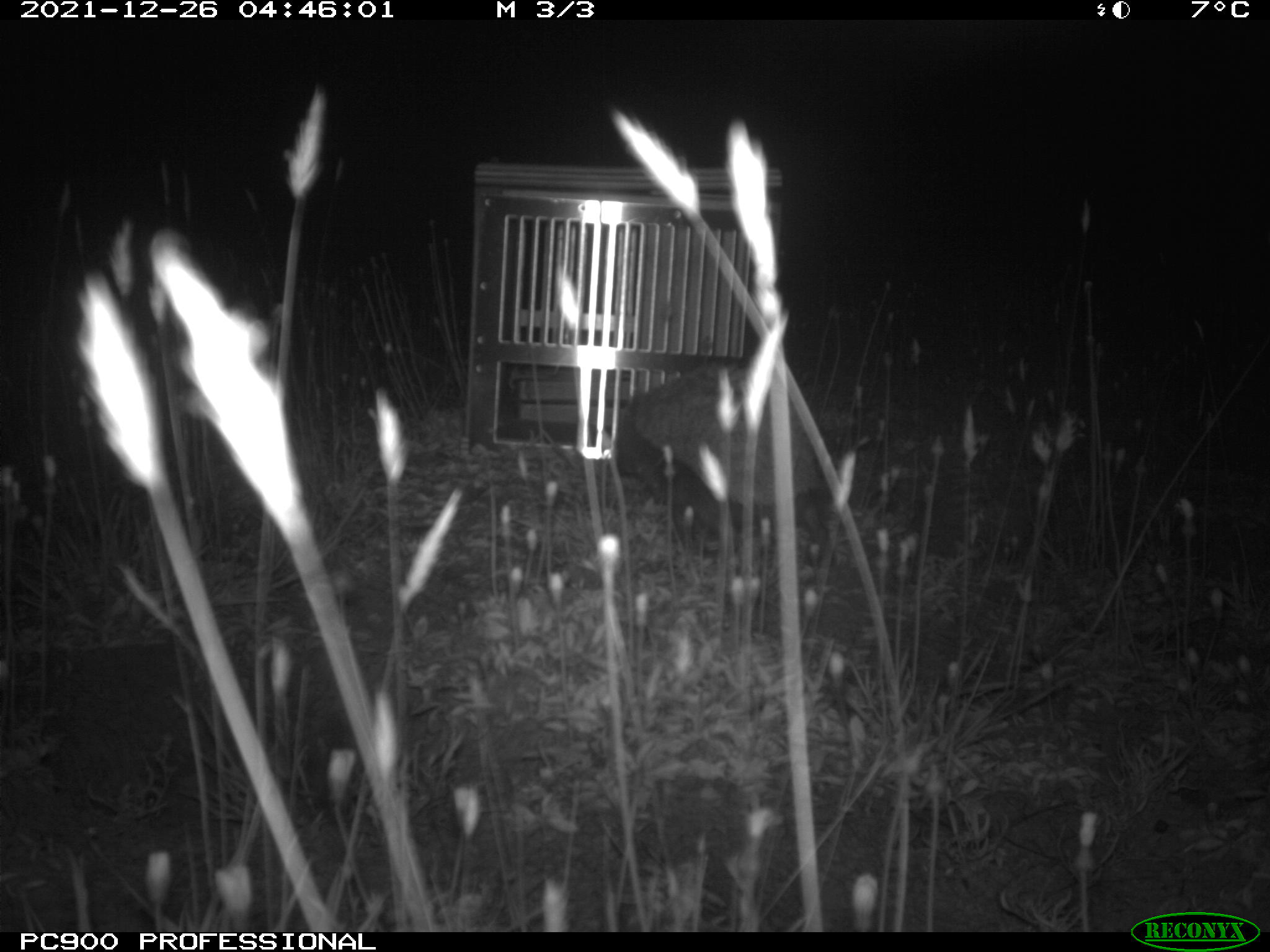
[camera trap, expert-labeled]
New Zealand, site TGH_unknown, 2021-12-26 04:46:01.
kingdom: Animalia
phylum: Chordata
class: Mammalia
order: Eulipotyphla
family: Erinaceidae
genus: Erinaceus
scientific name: Erinaceus europaeus europaeus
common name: european hedgehog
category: hedgehog